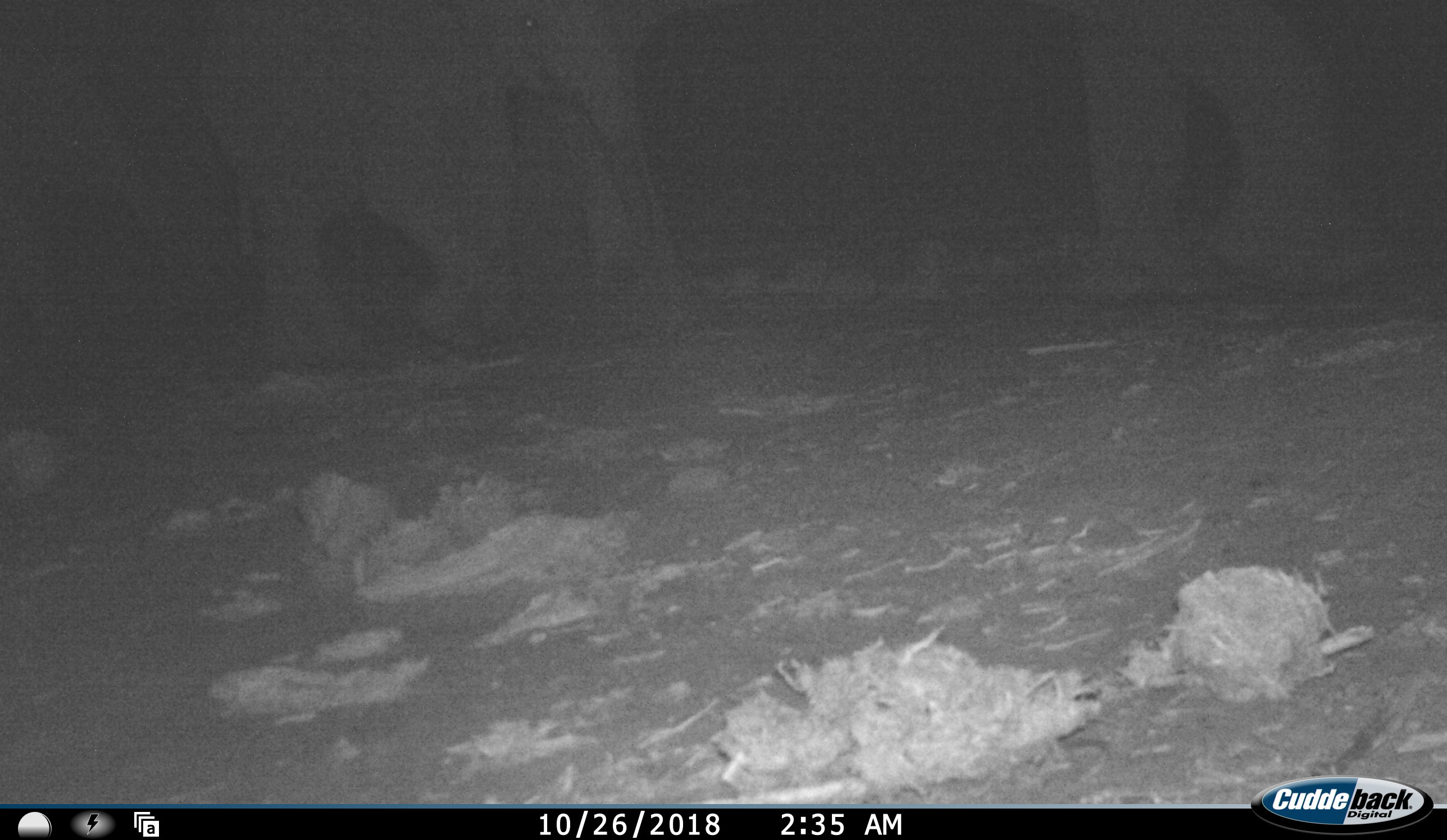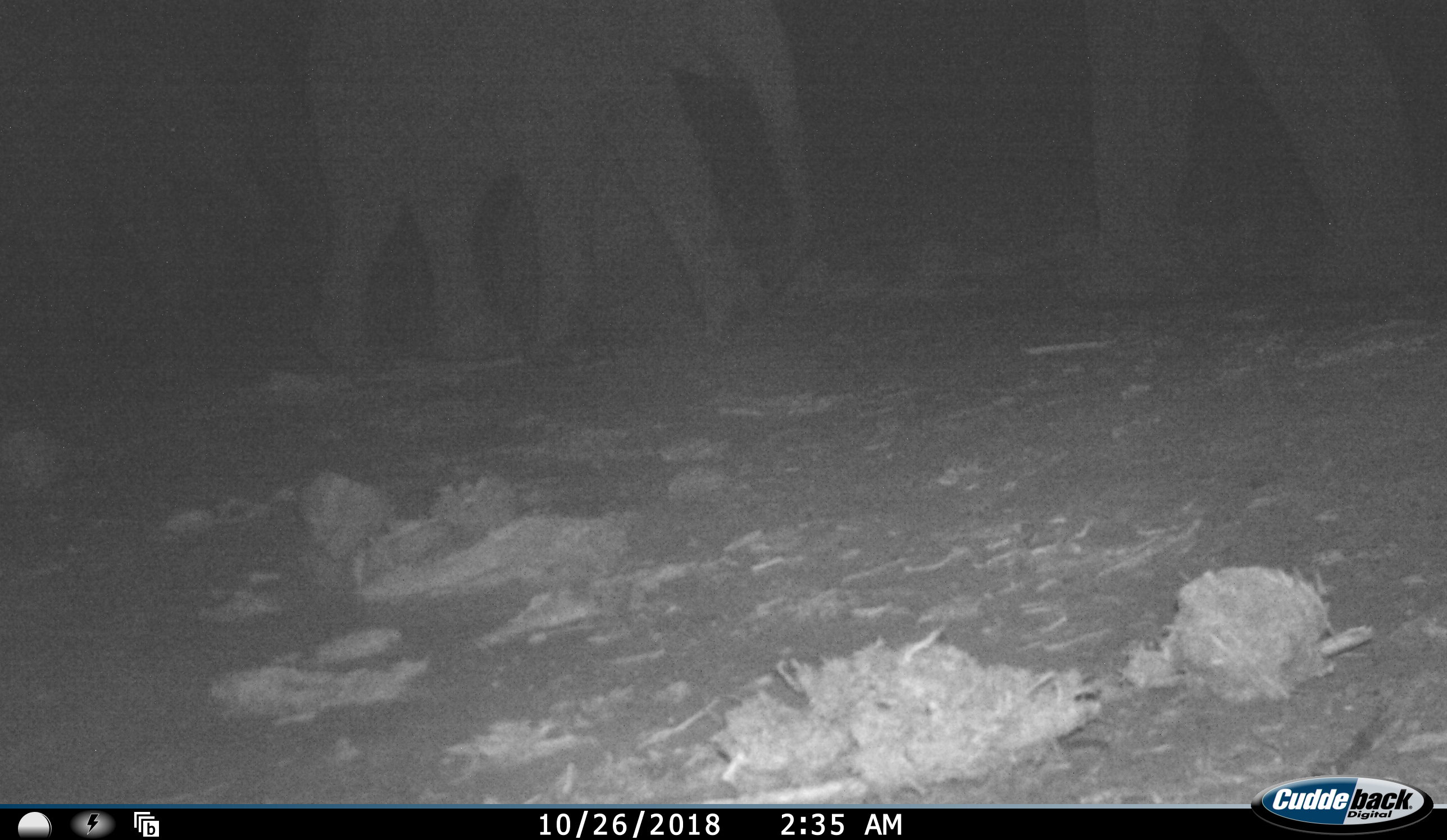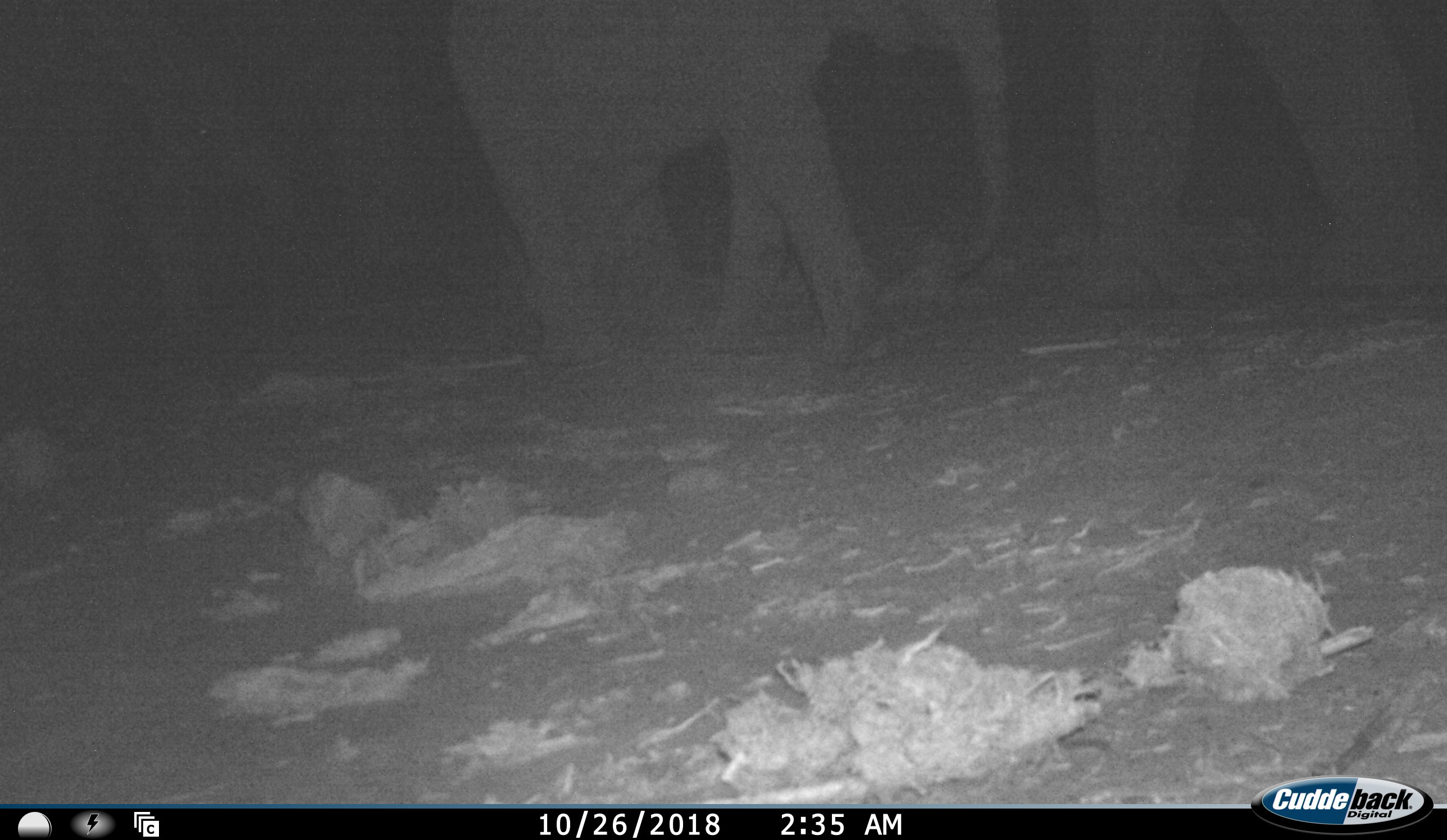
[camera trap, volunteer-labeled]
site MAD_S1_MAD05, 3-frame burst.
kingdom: Animalia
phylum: Chordata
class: Mammalia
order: Proboscidea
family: Elephantidae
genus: Loxodonta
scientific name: Loxodonta africana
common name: african bush elephant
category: elephant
Elephant (african bush elephant) (Loxodonta africana), count 2. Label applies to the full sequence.